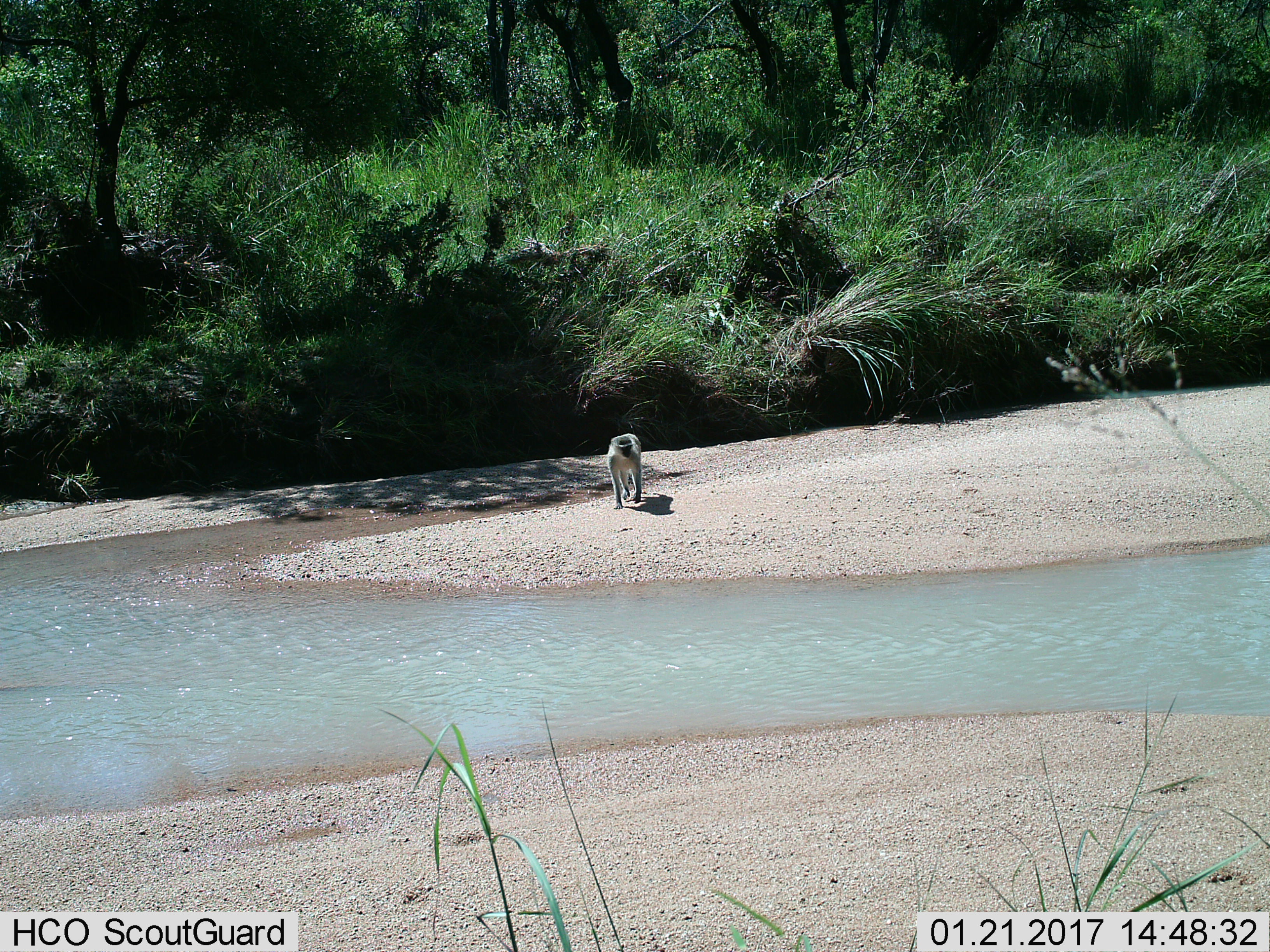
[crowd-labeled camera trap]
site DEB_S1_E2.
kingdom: Animalia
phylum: Chordata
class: Mammalia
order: Primates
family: Cercopithecidae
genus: Chlorocebus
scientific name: Chlorocebus pygerythrus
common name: vervet monkey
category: monkeyvervet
Monkeyvervet (vervet monkey) (Chlorocebus pygerythrus), count 1. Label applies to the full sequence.